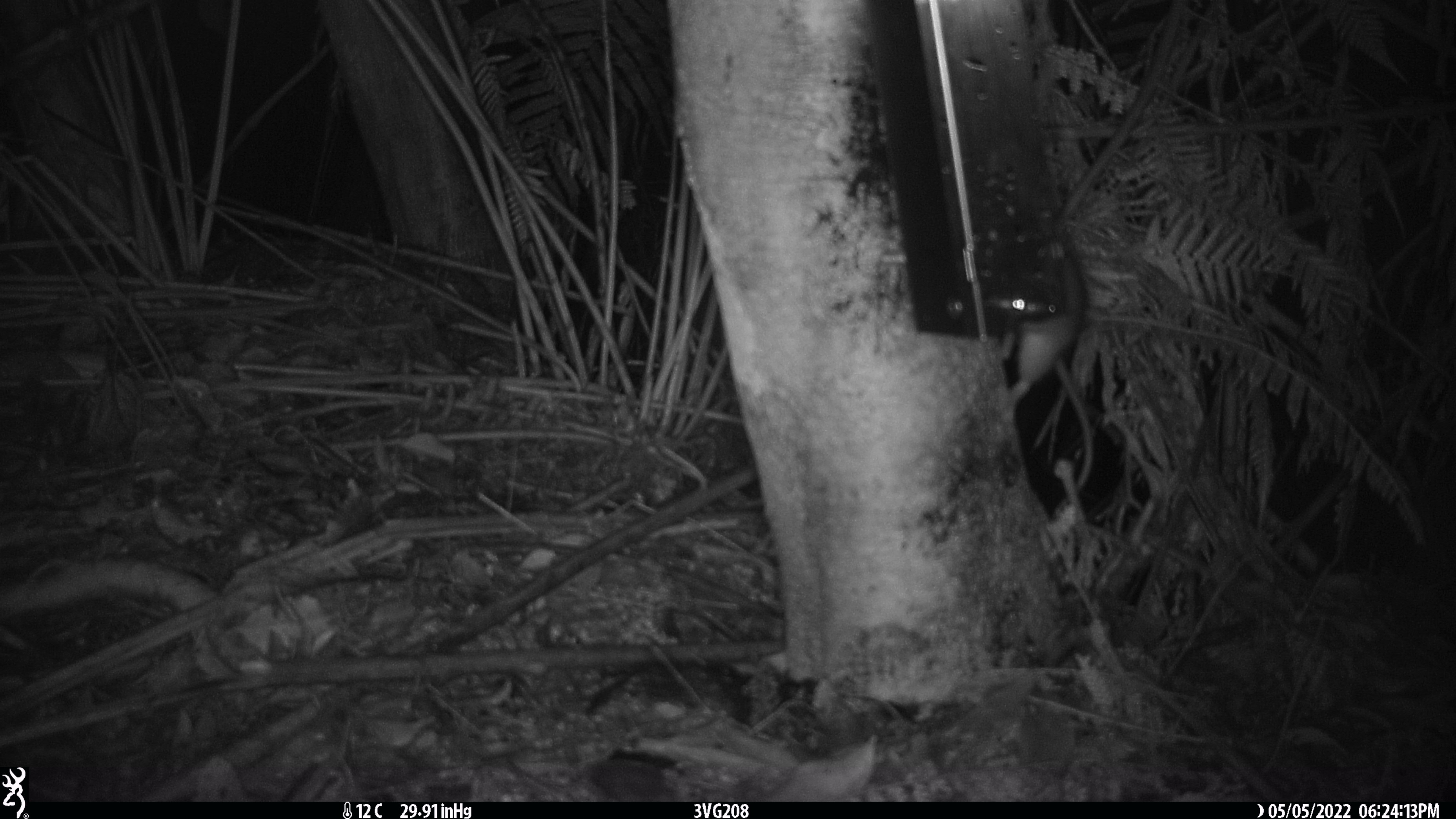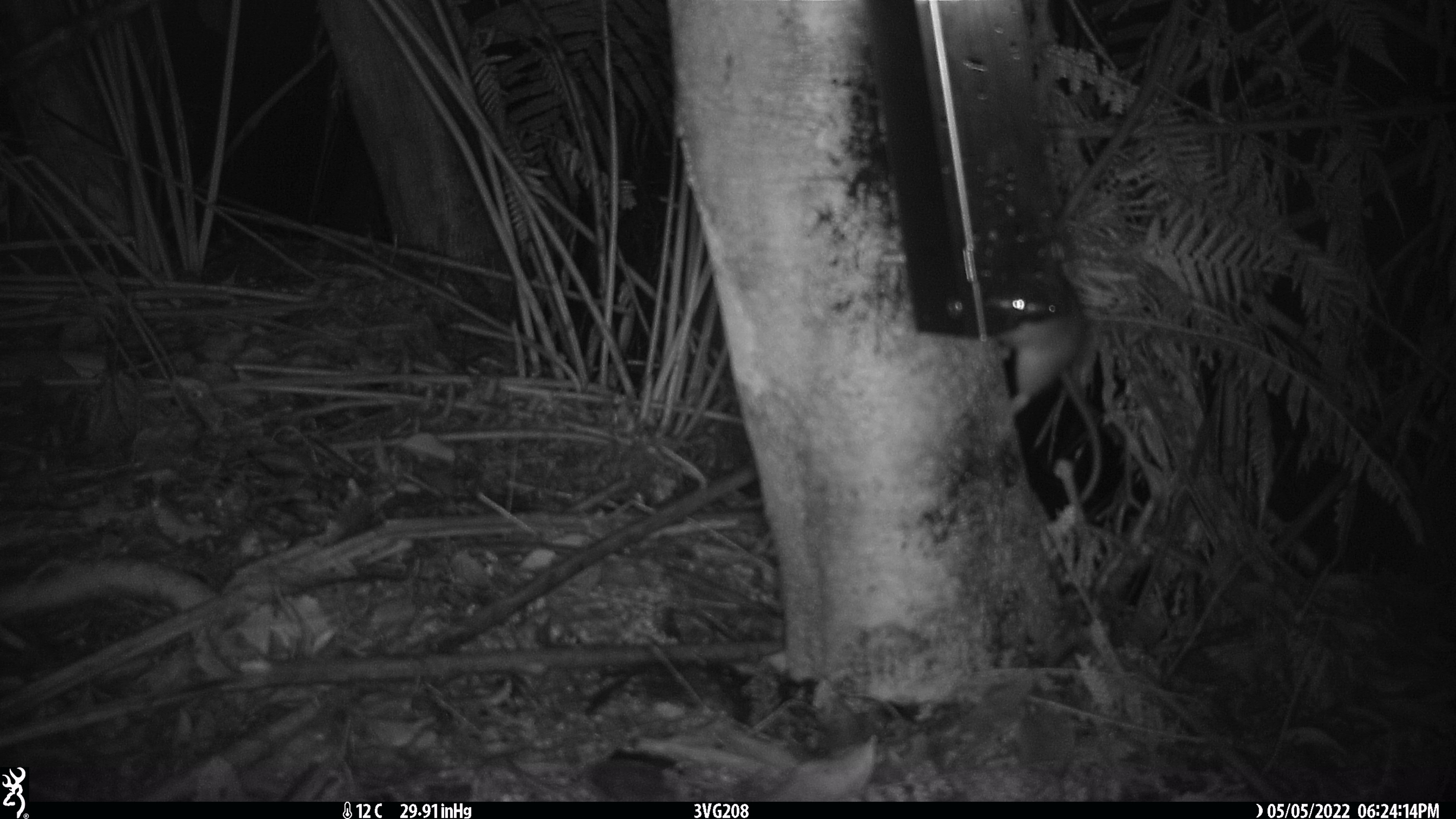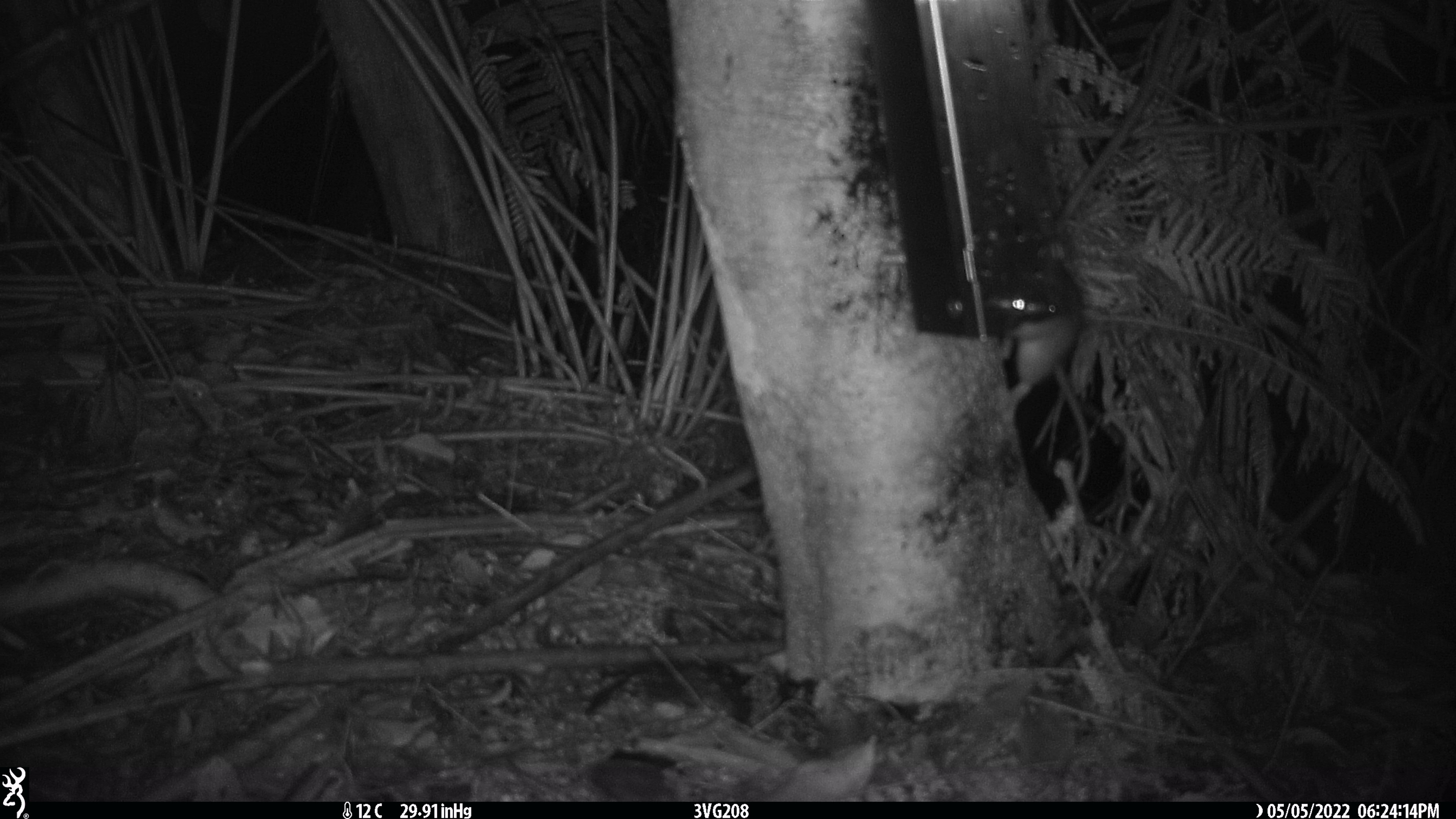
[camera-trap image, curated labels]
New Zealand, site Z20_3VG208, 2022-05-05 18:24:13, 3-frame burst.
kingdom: Animalia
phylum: Chordata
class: Mammalia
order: Rodentia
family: Muridae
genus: Rattus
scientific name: Rattus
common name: rat